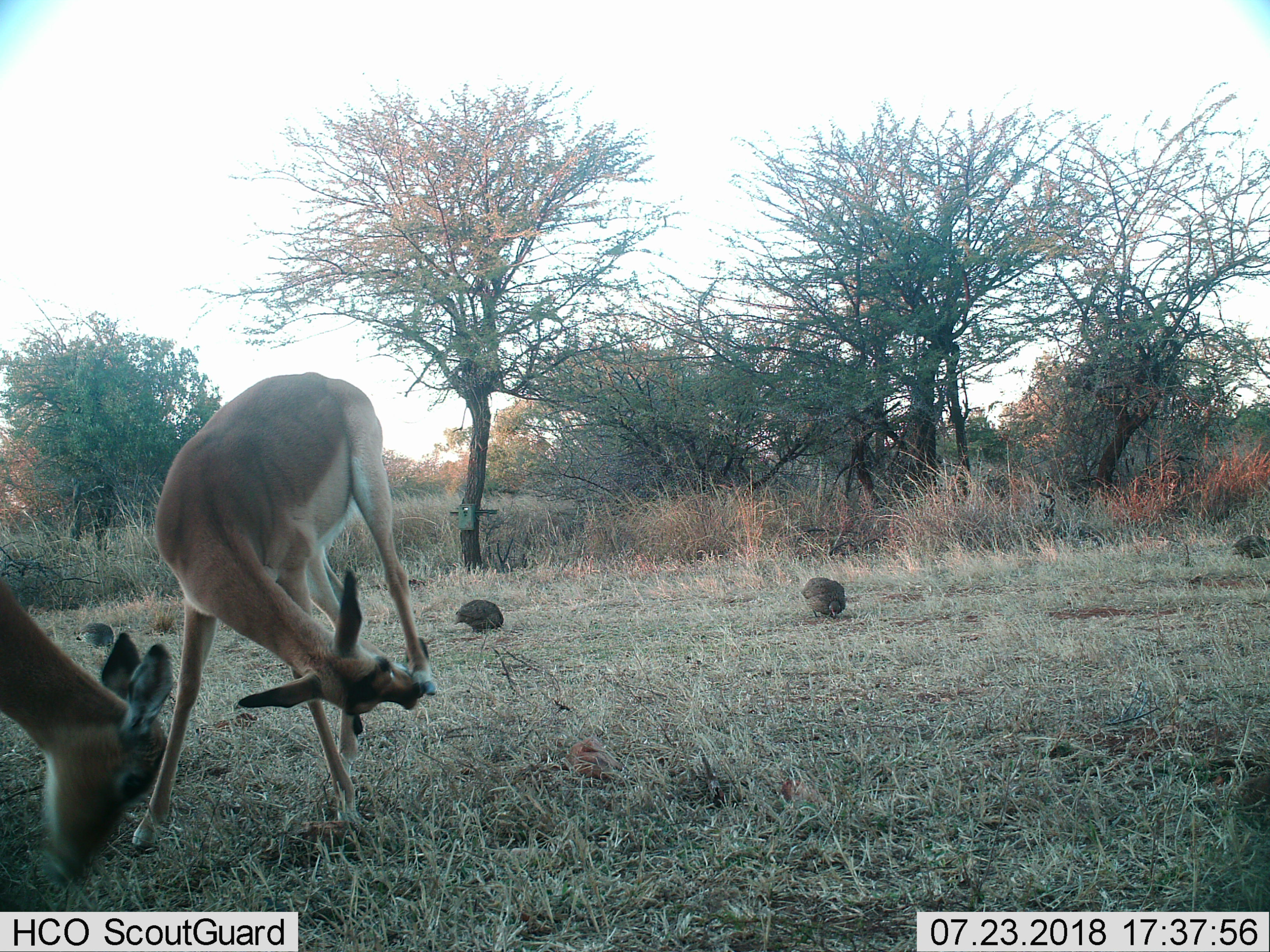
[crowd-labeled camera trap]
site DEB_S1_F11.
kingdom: Animalia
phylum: Chordata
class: Aves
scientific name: Aves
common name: bird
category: birdother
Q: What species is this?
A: Birdother (bird) (Aves).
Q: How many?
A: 4.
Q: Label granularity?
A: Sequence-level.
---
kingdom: Animalia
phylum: Chordata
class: Mammalia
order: Artiodactyla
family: Bovidae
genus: Aepyceros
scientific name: Aepyceros melampus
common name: impala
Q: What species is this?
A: Impala (Aepyceros melampus).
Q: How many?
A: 2.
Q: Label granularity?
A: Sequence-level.